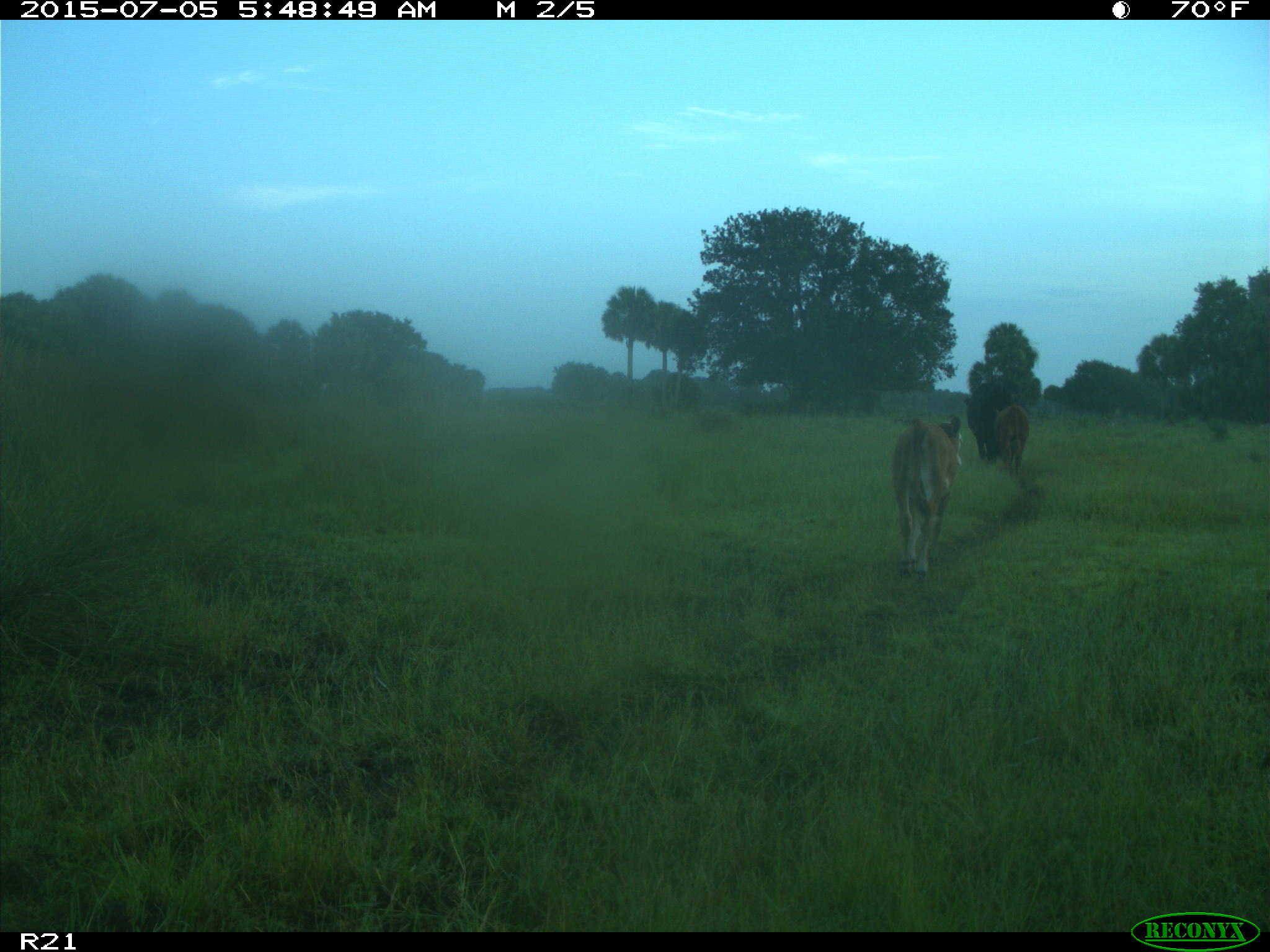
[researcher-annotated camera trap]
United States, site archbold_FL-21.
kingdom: Animalia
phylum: Chordata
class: Mammalia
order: Artiodactyla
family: Bovidae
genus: Bos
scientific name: Bos taurus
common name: domestic cow